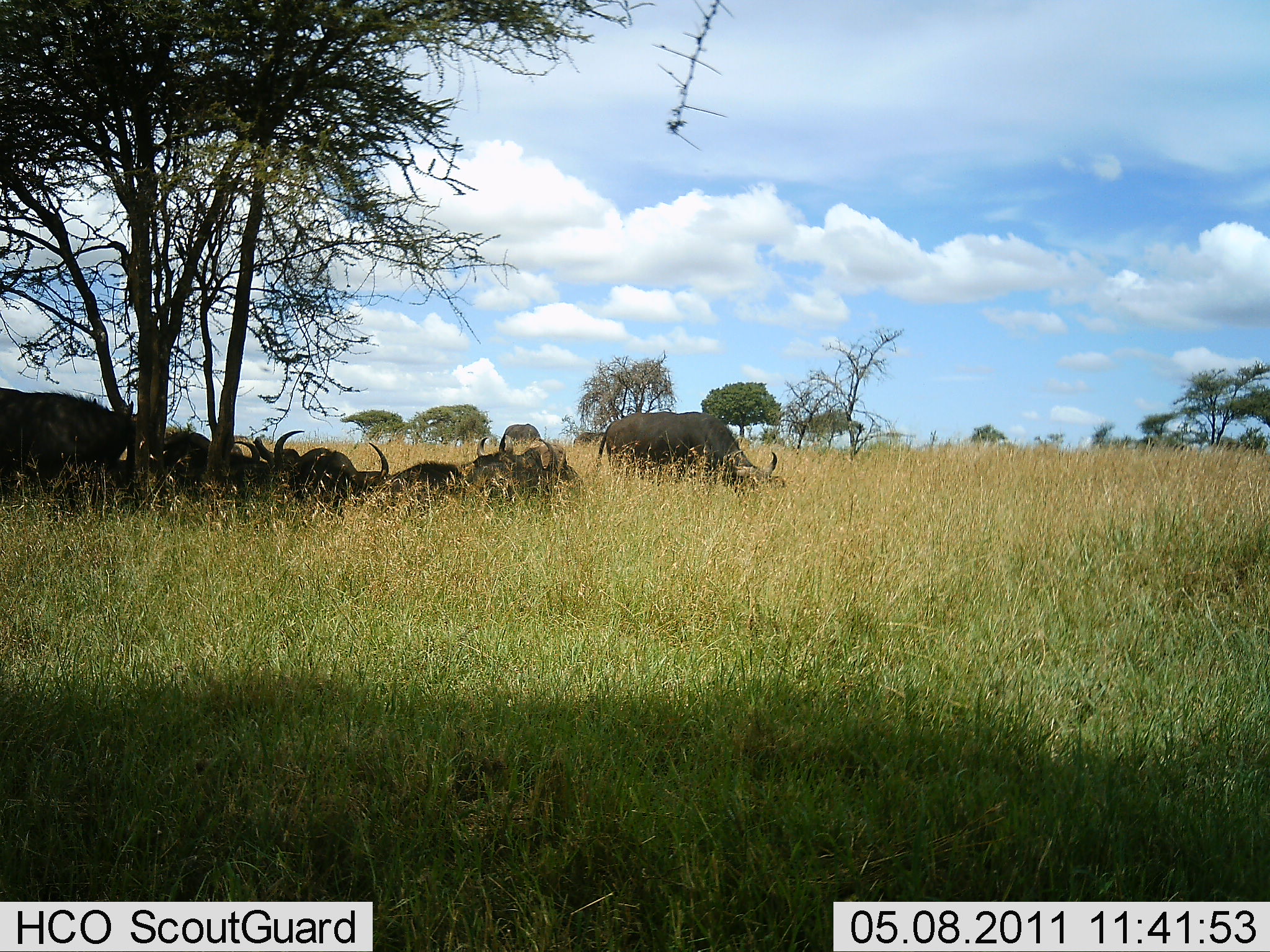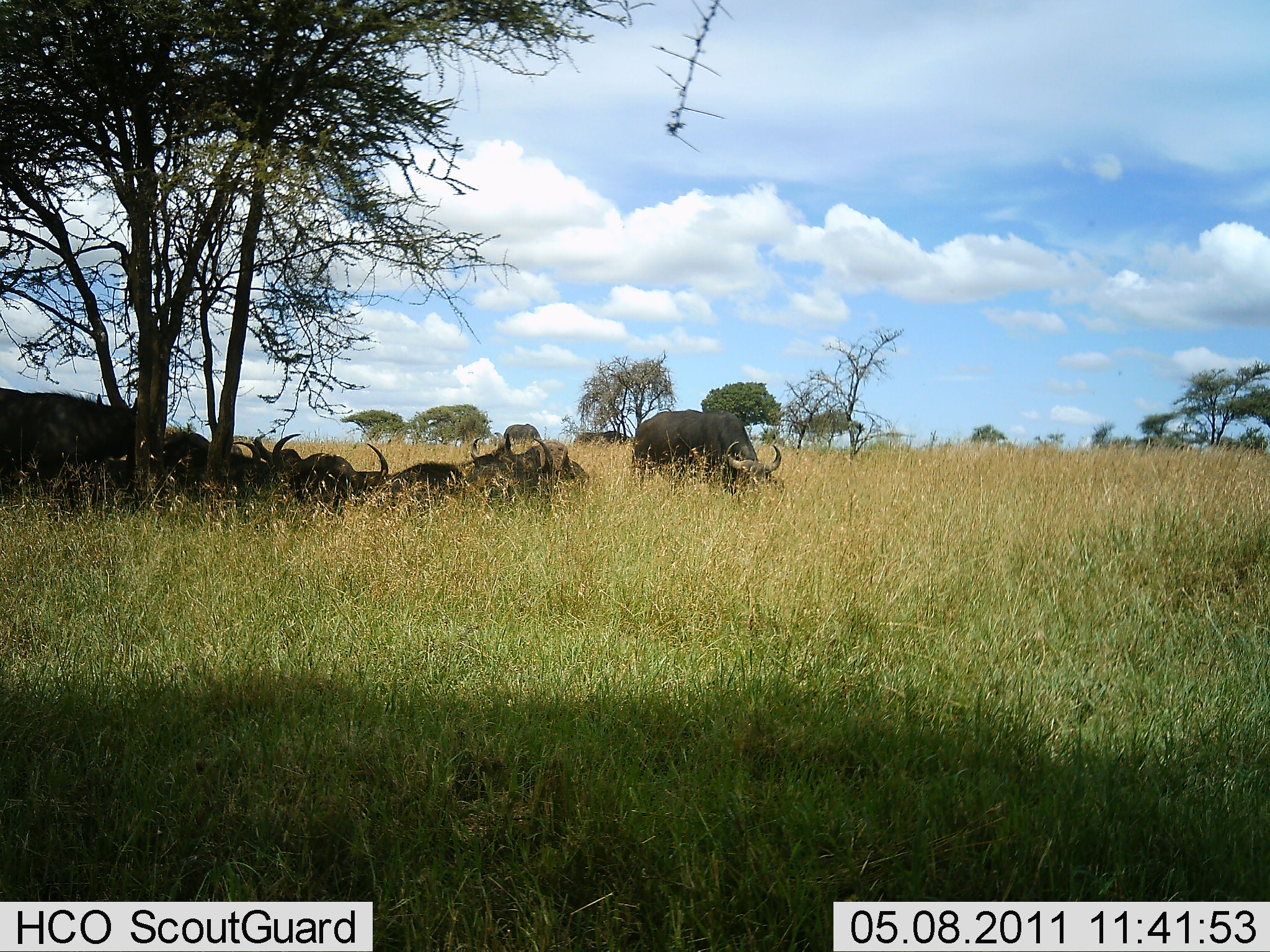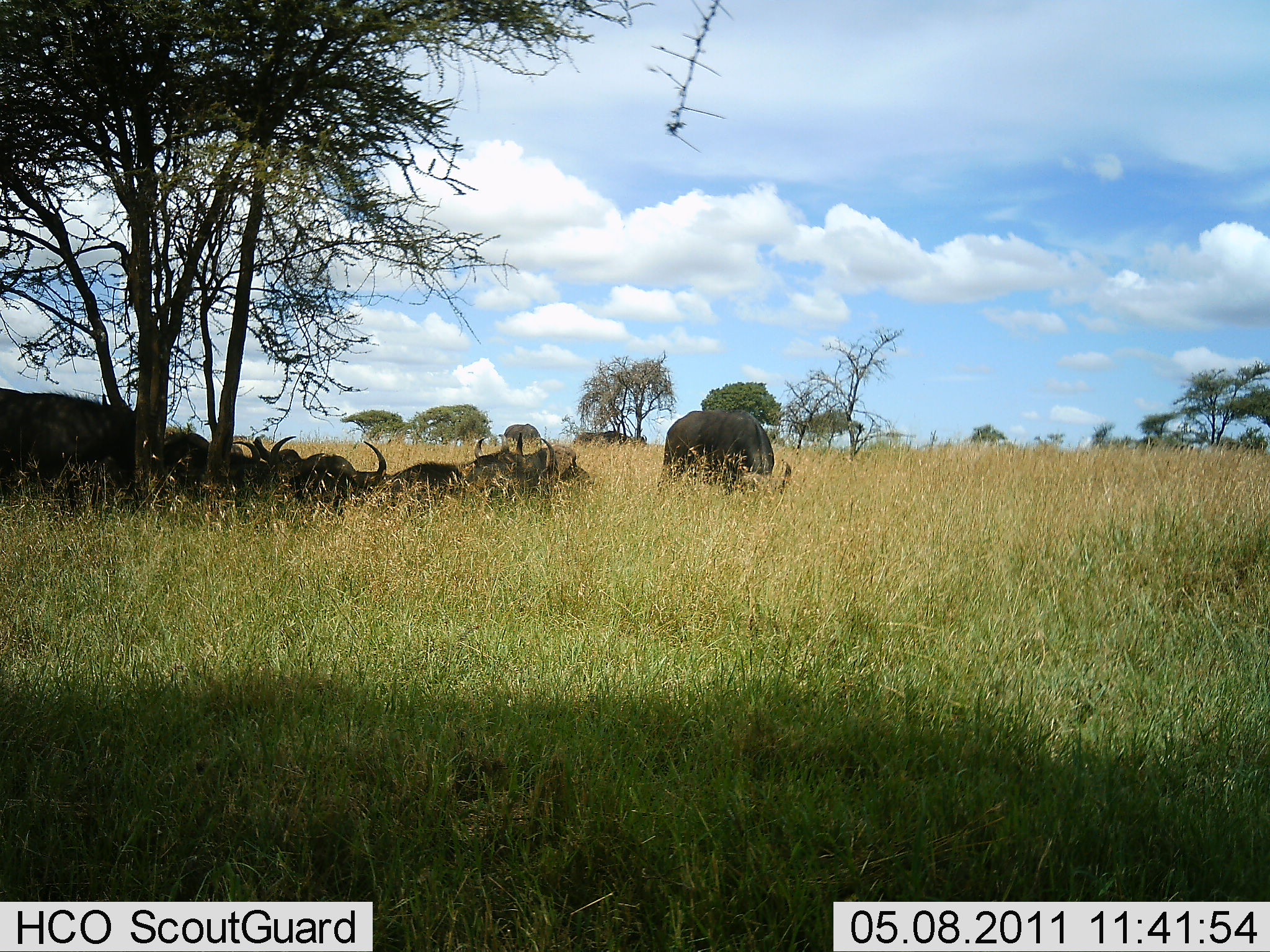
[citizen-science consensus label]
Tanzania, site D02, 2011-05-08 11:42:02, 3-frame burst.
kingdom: Animalia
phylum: Chordata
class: Mammalia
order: Artiodactyla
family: Bovidae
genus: Syncerus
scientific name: Syncerus caffer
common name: cape buffalo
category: buffalo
Buffalo (cape buffalo) (Syncerus caffer), count 7. Behavior (volunteer vote fractions): standing 27%, resting 100%, moving 0%, interacting 0%. Young present (vote fraction): 0%. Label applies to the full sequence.